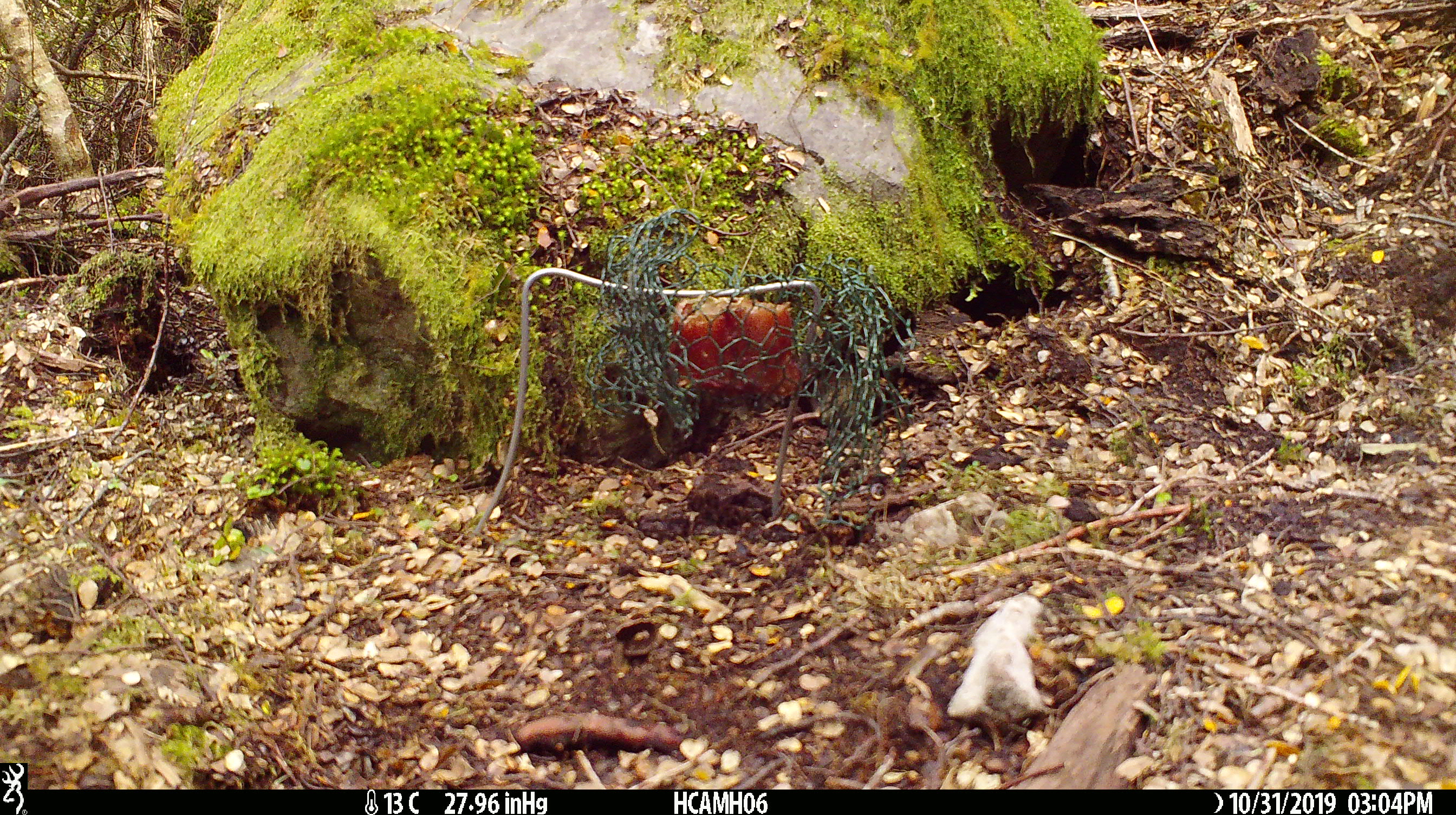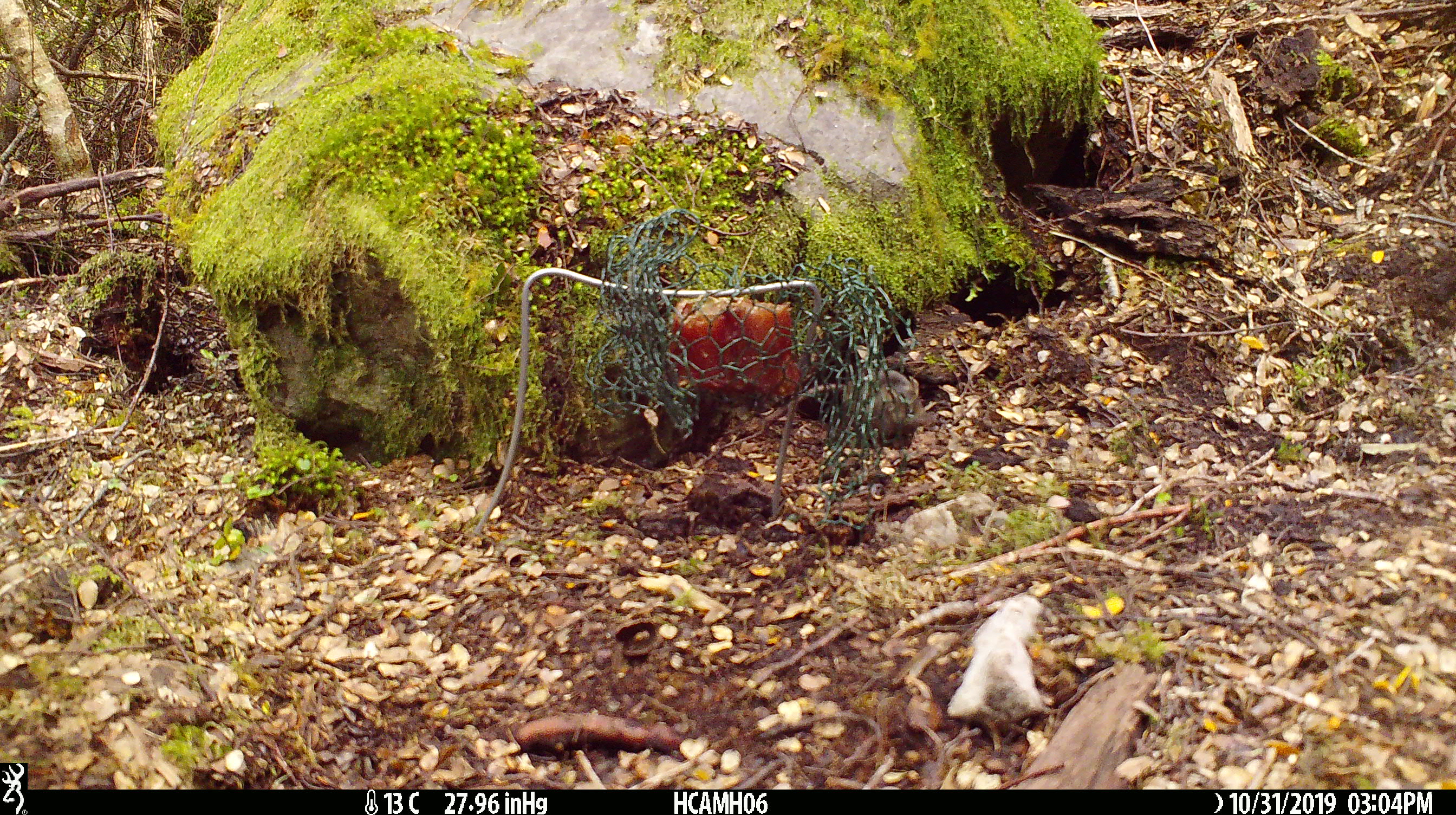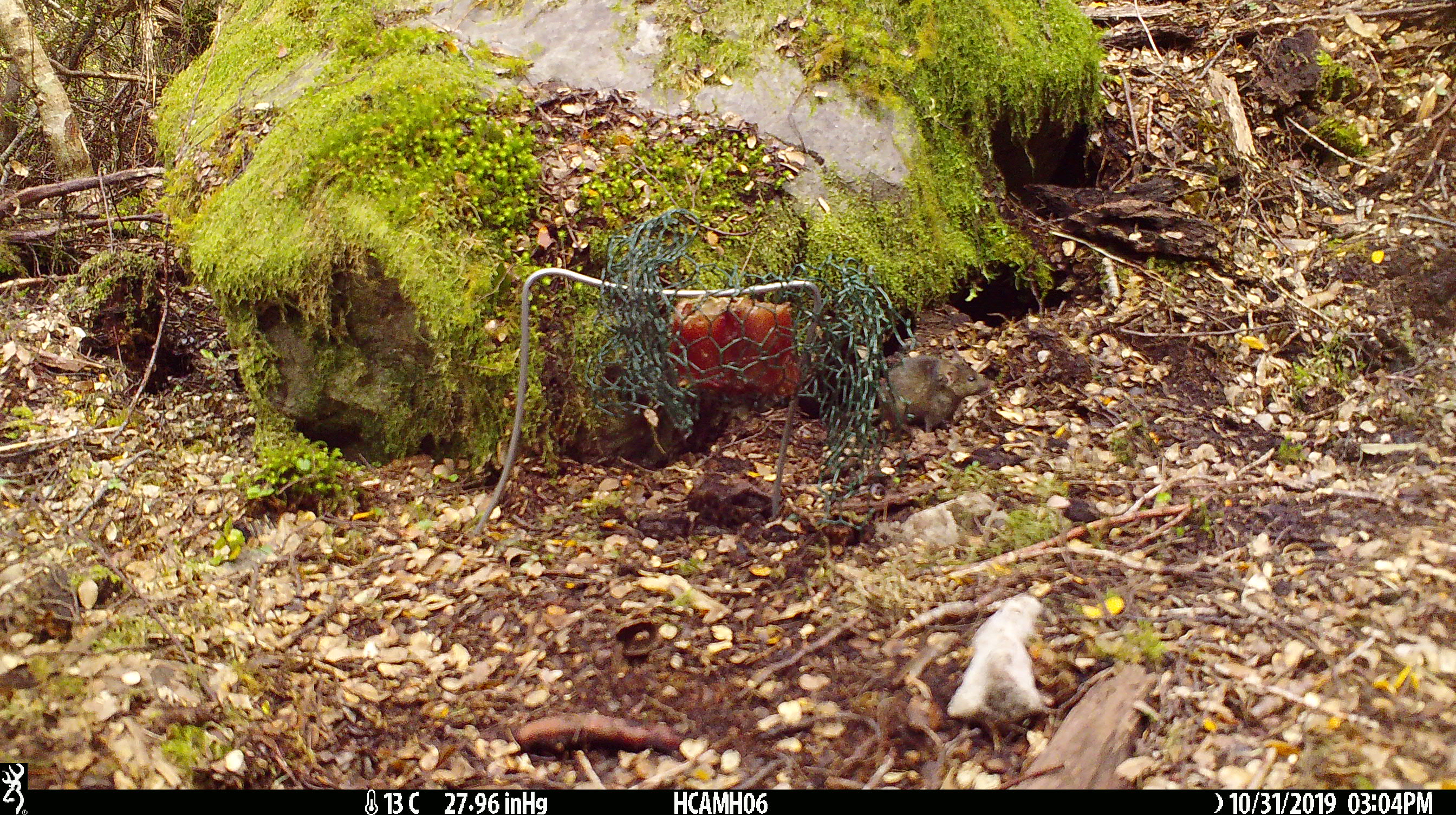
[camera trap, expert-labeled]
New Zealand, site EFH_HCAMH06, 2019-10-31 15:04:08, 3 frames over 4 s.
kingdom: Animalia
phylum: Chordata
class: Mammalia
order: Rodentia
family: Muridae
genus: Mus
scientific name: Mus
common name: mouse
Mouse (Mus).